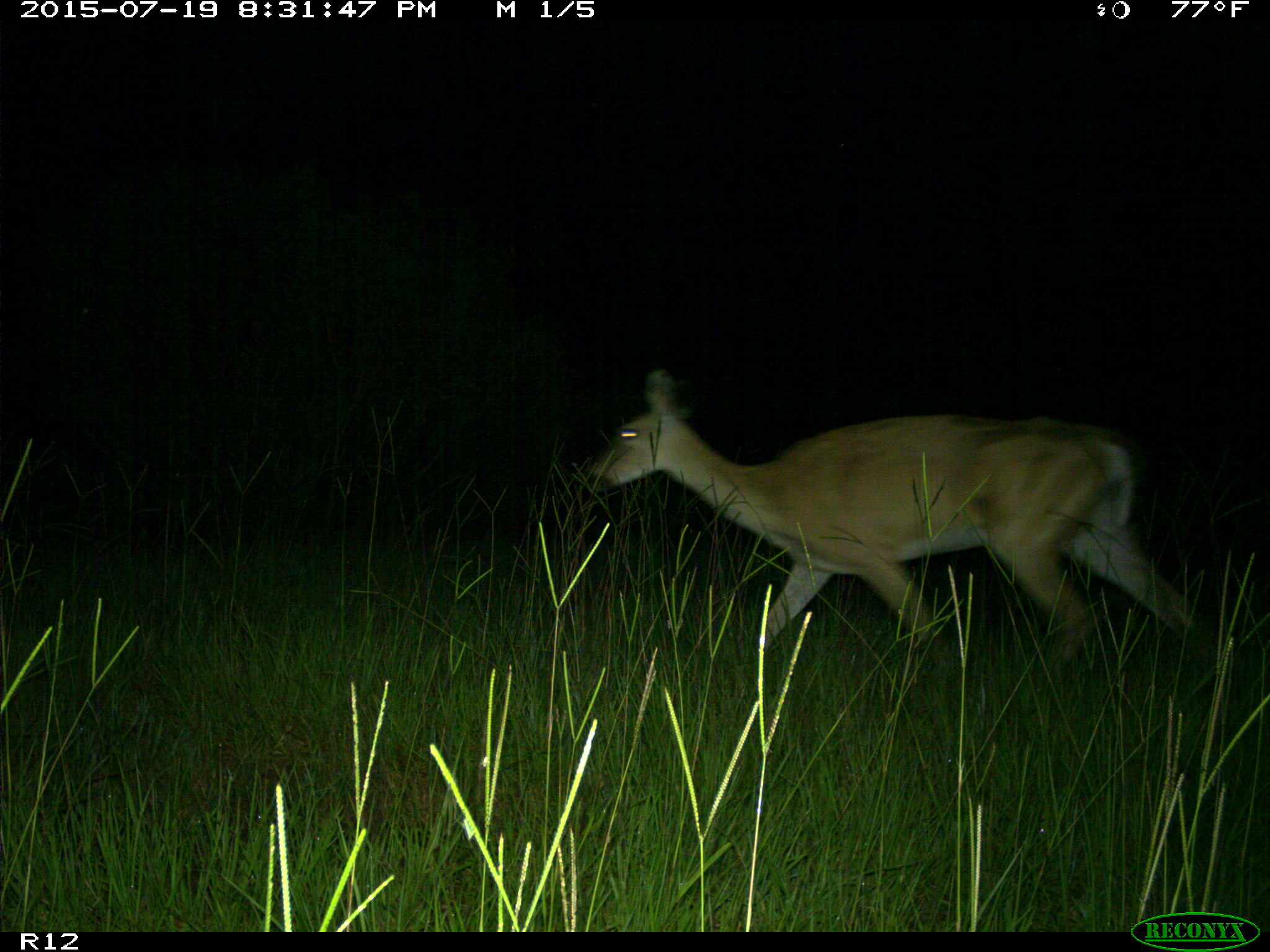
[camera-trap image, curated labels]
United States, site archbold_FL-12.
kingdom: Animalia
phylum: Chordata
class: Mammalia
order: Artiodactyla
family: Cervidae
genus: Odocoileus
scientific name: Odocoileus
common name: deer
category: unidentified deer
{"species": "unidentified deer (deer) (Odocoileus)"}